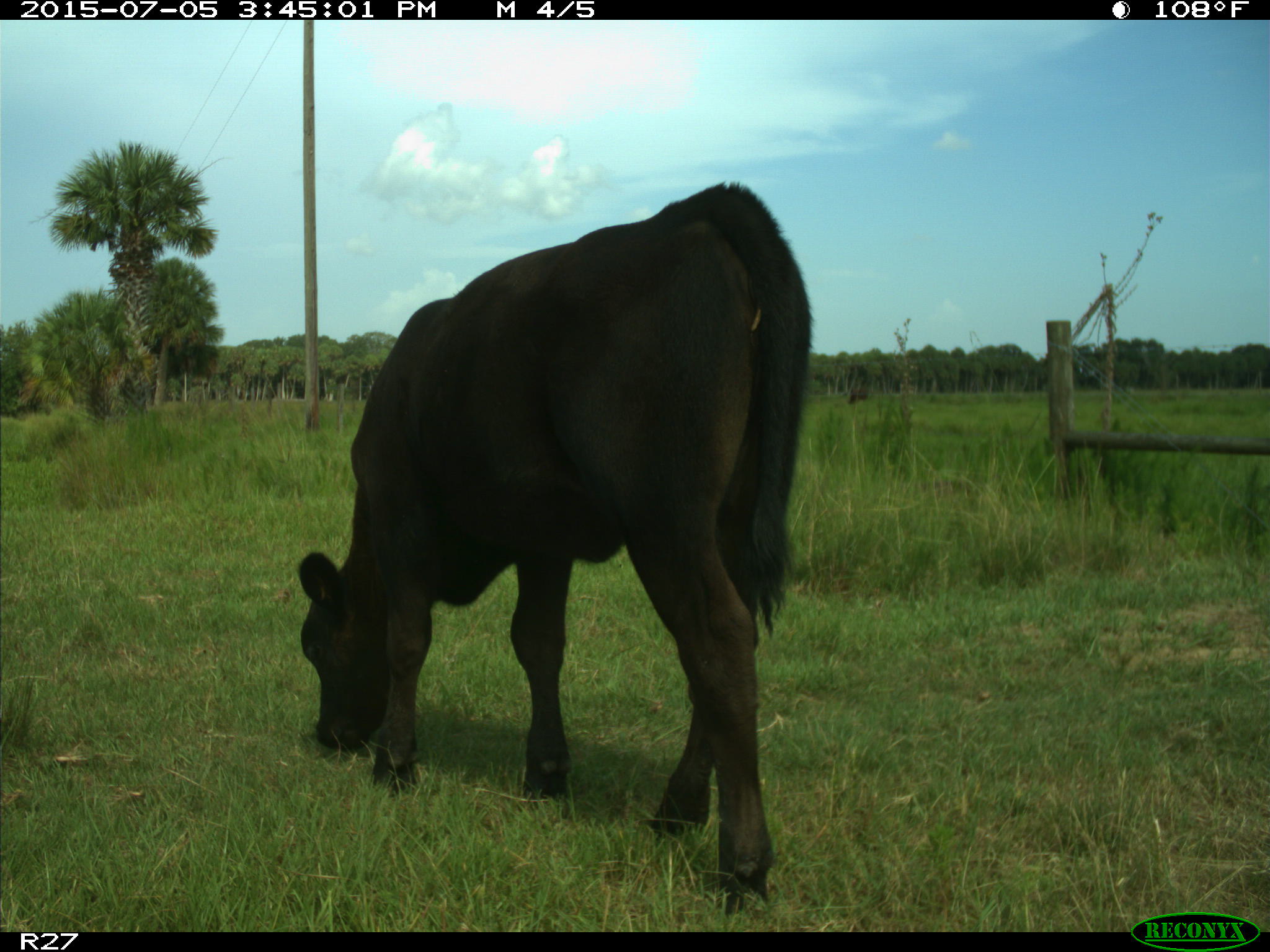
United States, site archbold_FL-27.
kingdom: Animalia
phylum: Chordata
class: Mammalia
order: Artiodactyla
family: Bovidae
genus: Bos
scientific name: Bos taurus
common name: domestic cow